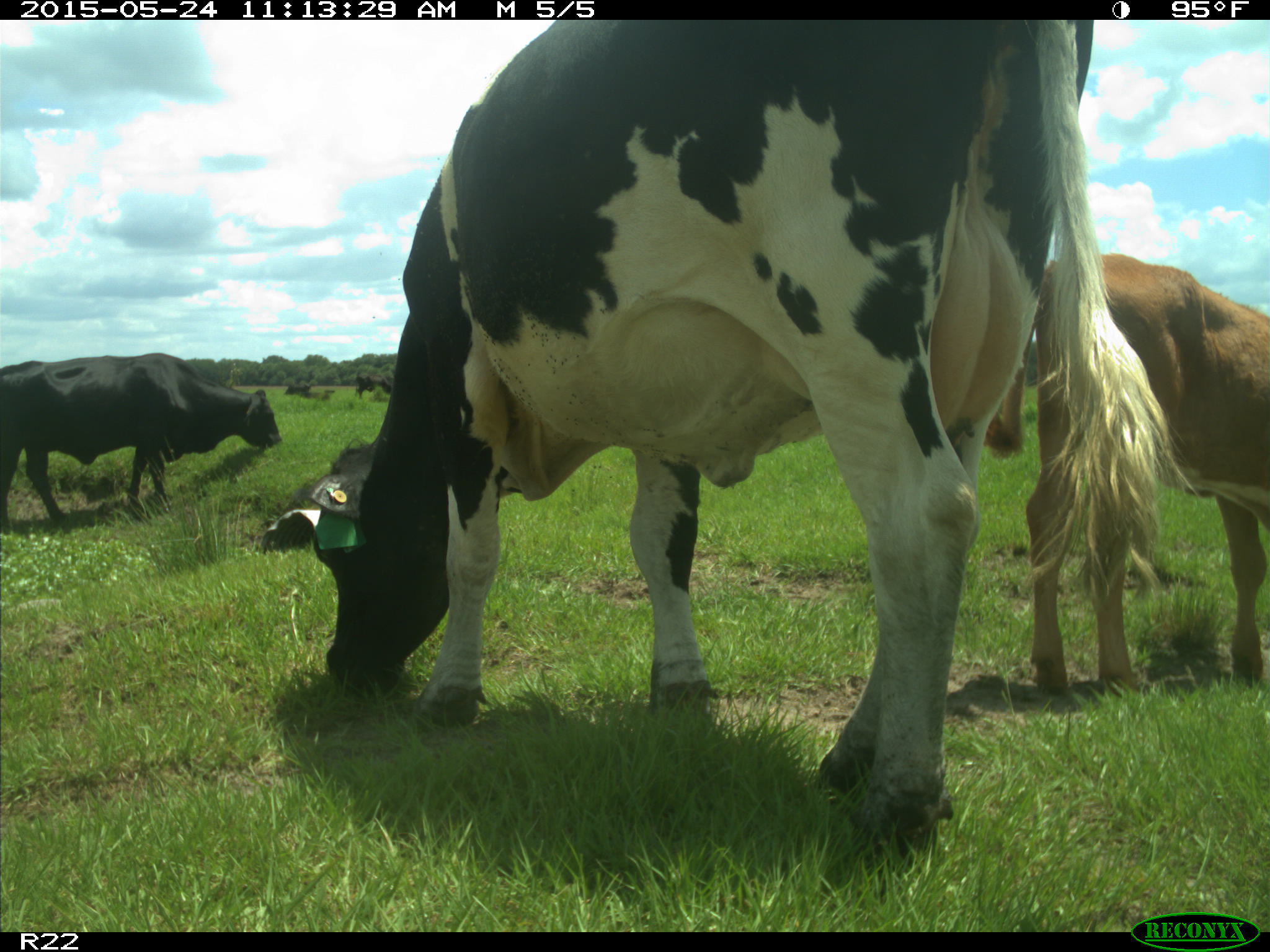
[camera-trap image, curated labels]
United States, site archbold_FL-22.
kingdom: Animalia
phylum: Chordata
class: Mammalia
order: Artiodactyla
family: Bovidae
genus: Bos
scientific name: Bos taurus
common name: domestic cow